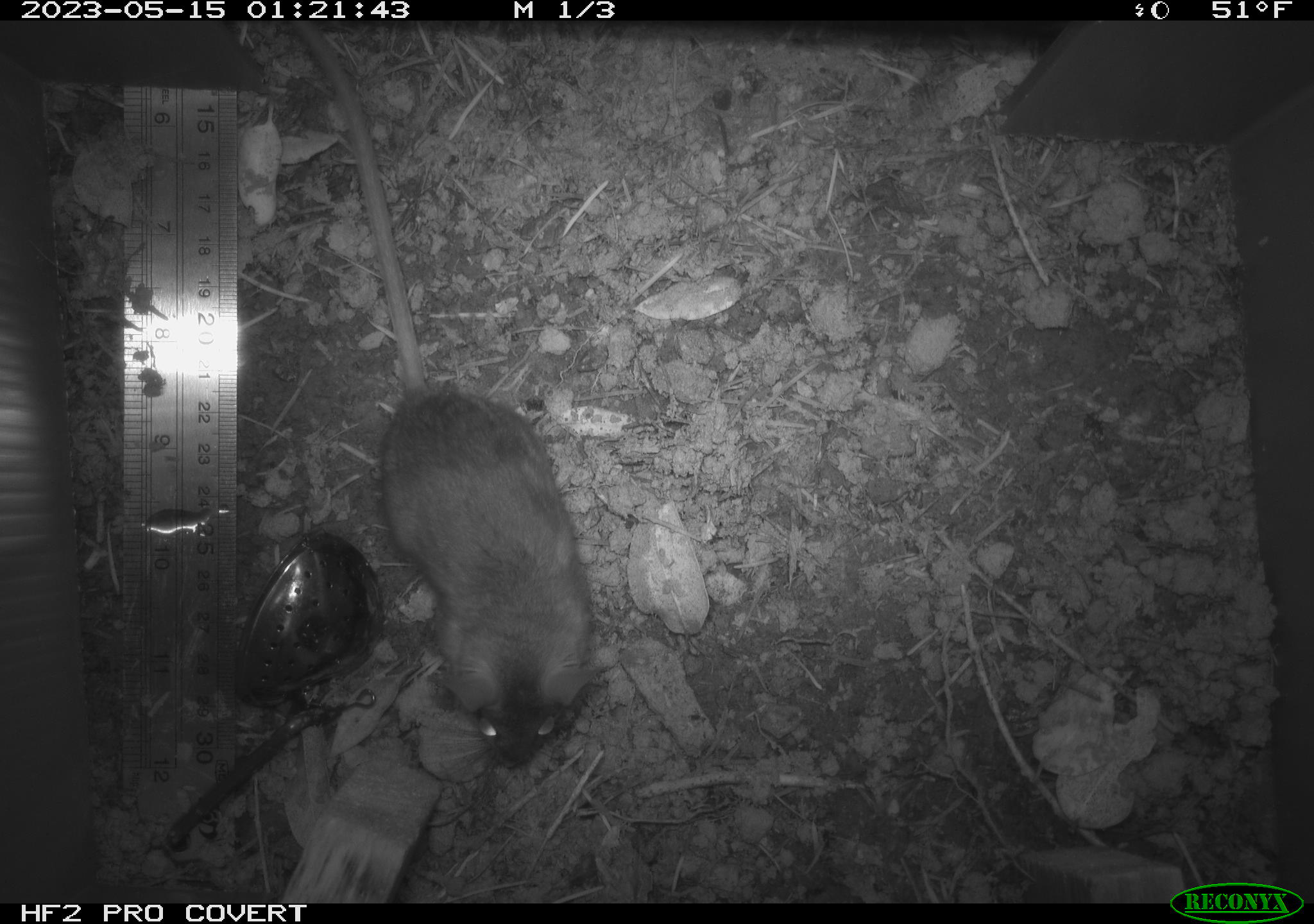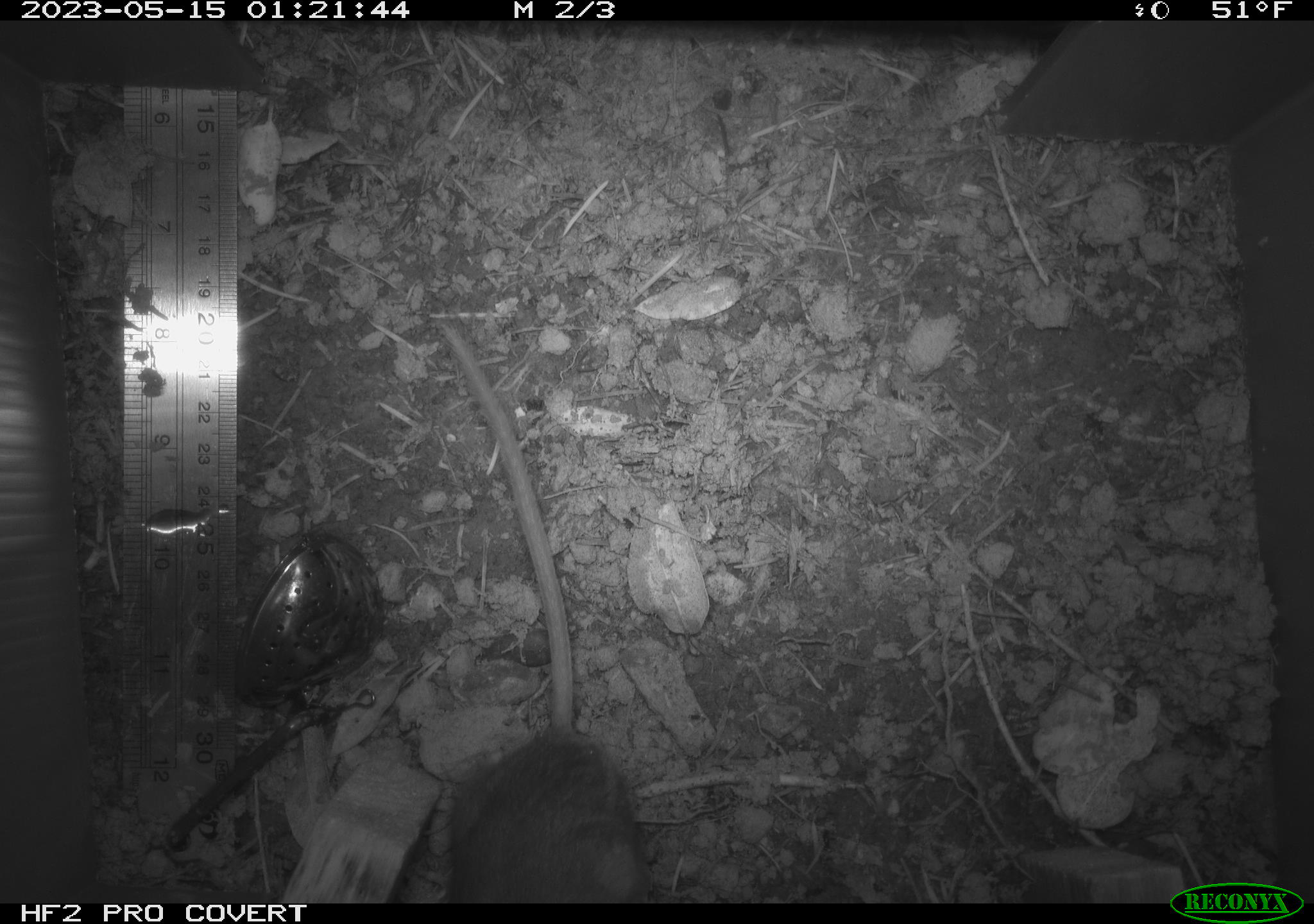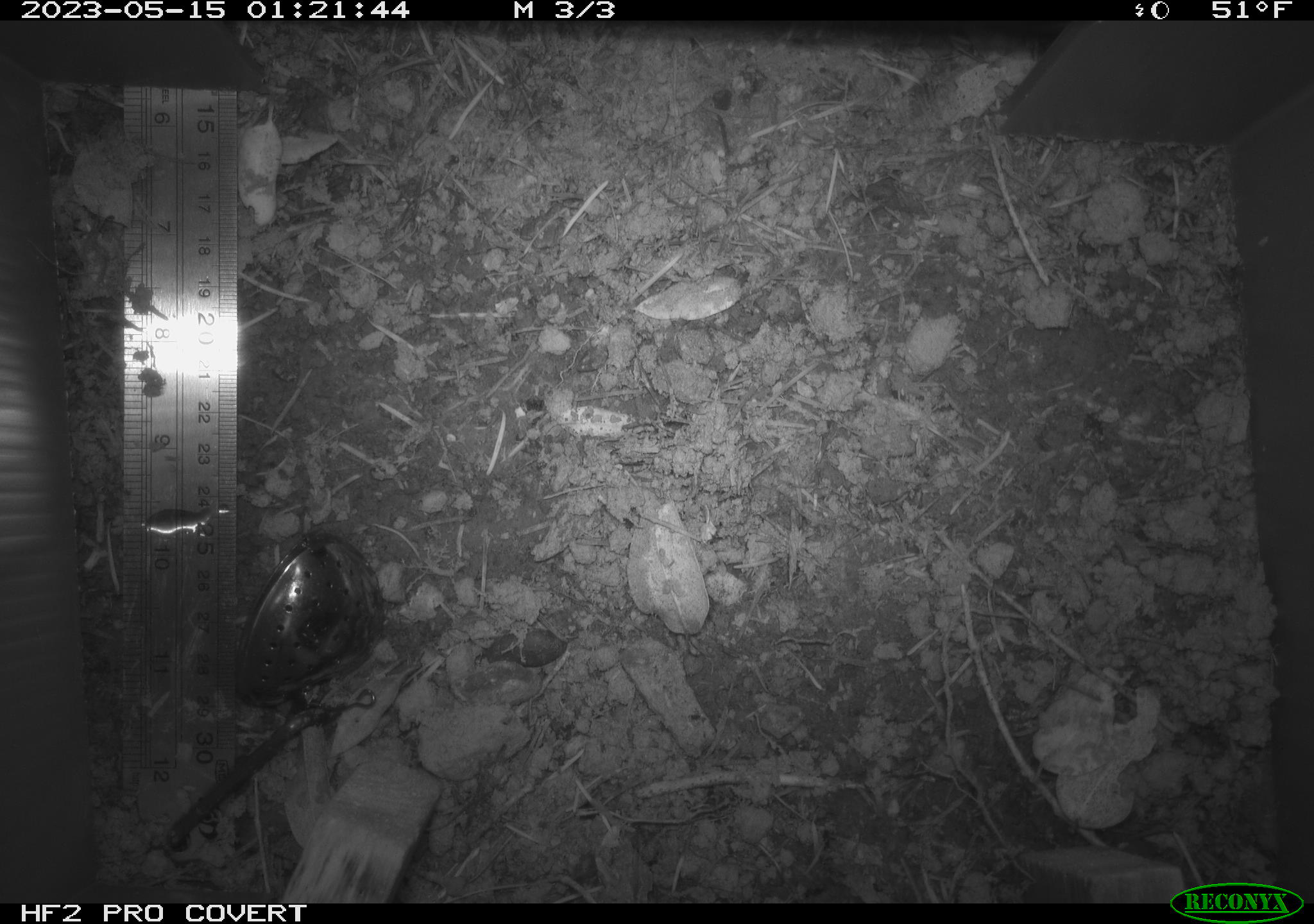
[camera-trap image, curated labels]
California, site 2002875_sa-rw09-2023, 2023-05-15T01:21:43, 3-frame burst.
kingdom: Animalia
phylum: Chordata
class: Mammalia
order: Rodentia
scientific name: Rodentia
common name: mouse species